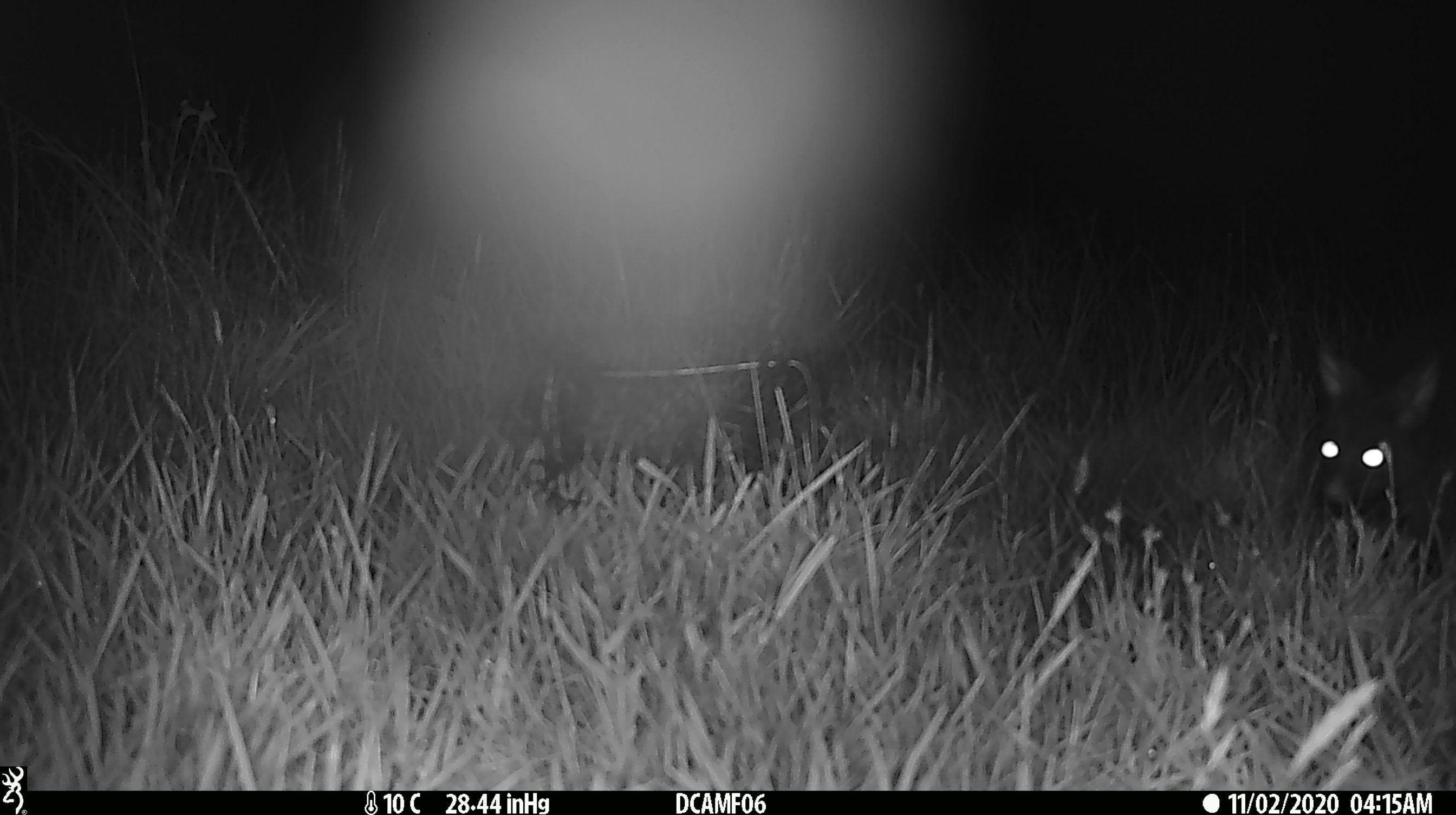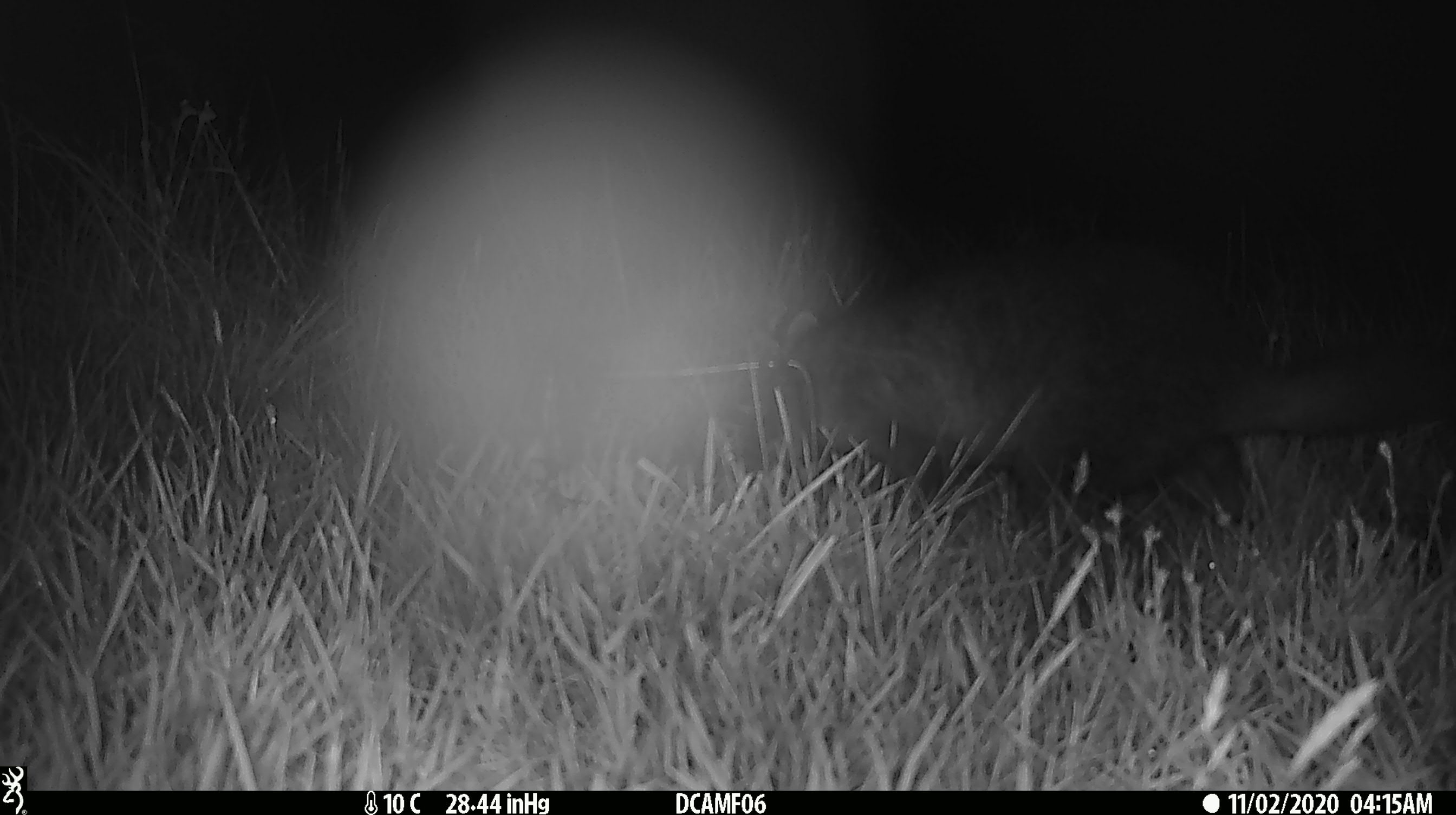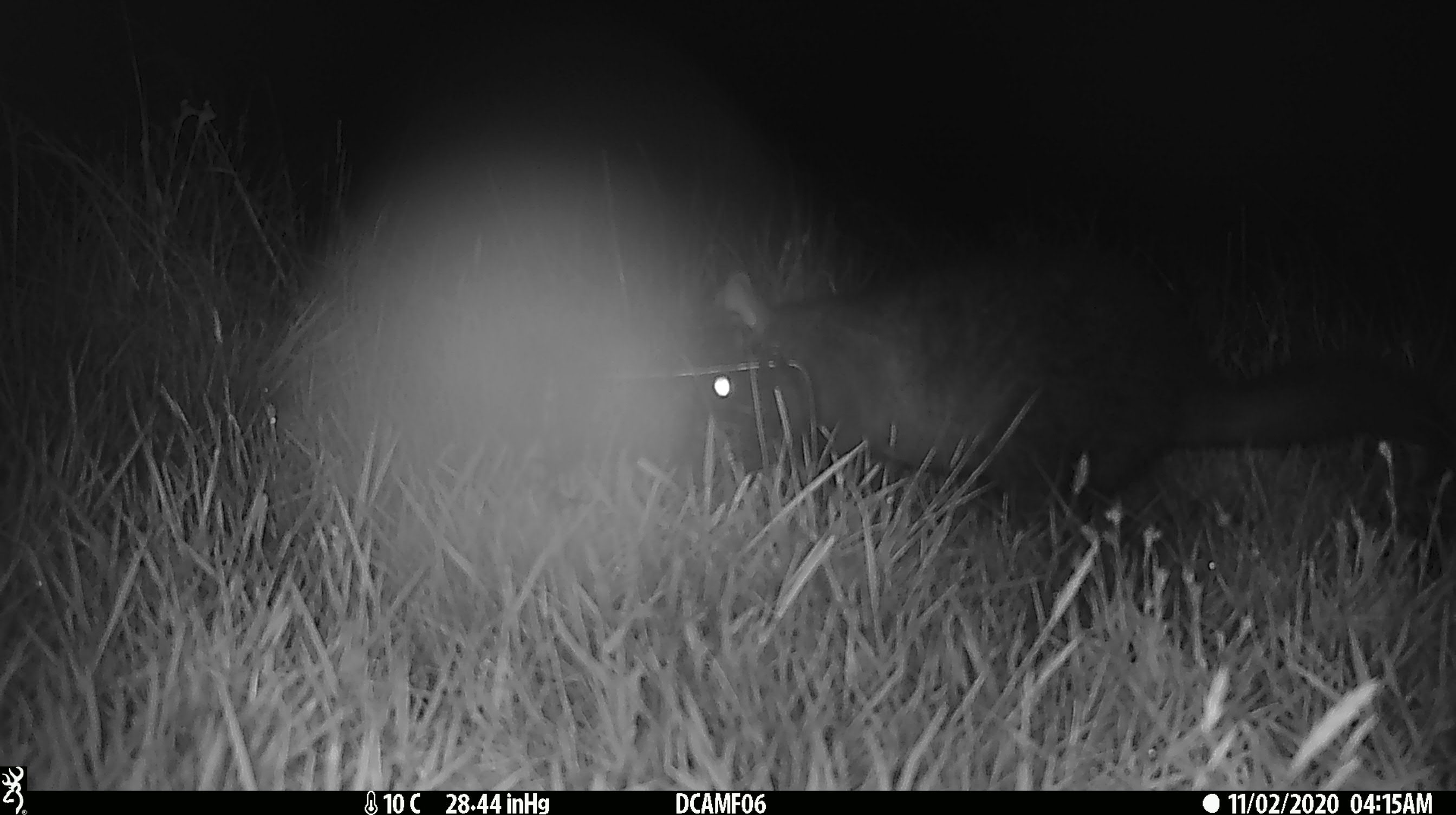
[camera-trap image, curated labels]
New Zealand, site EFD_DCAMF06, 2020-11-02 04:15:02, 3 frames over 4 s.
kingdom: Animalia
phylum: Chordata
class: Mammalia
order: Diprotodontia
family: Phalangeridae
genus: Trichosurus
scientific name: Trichosurus vulpecula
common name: common brushtail possum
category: possum